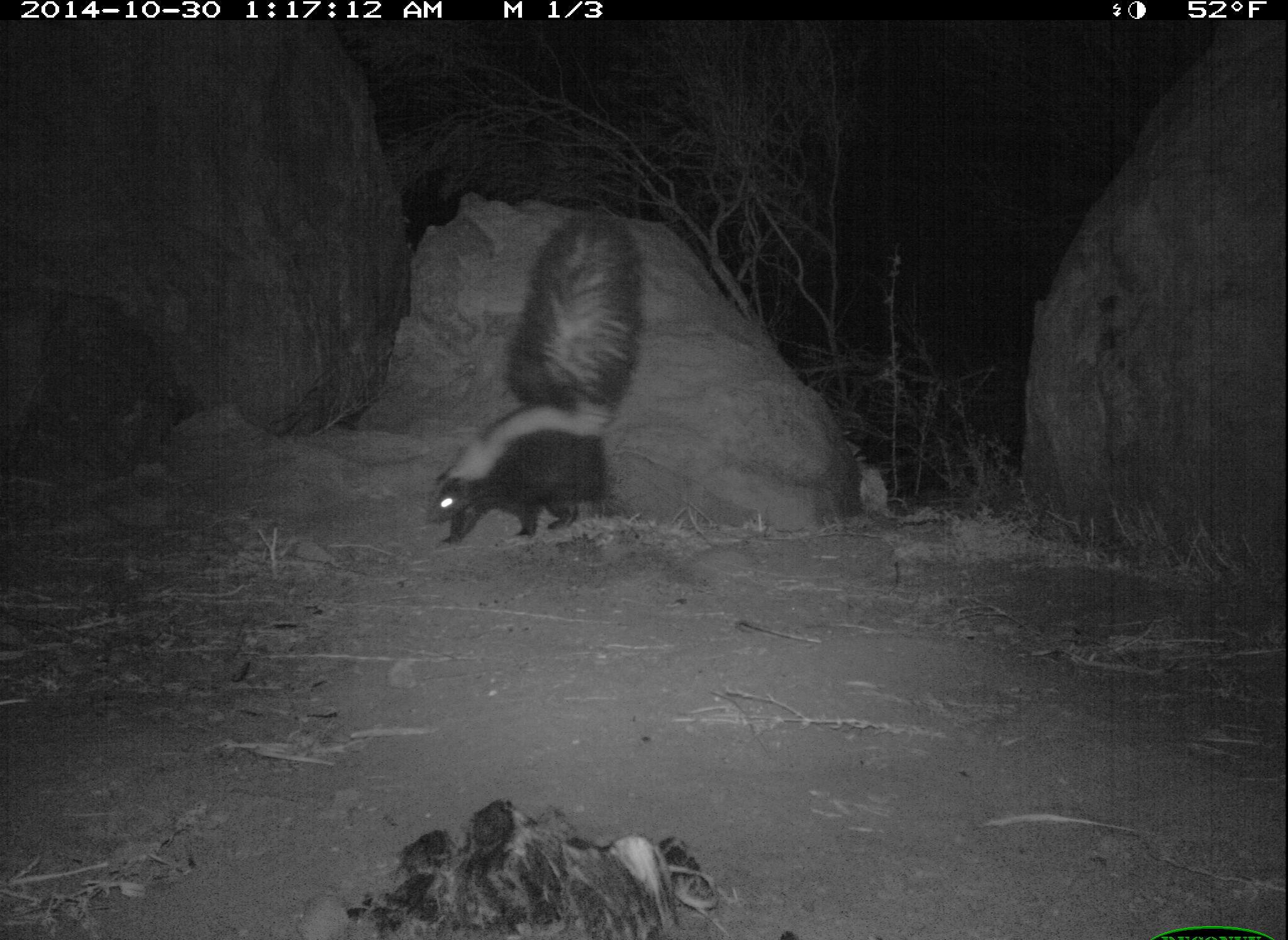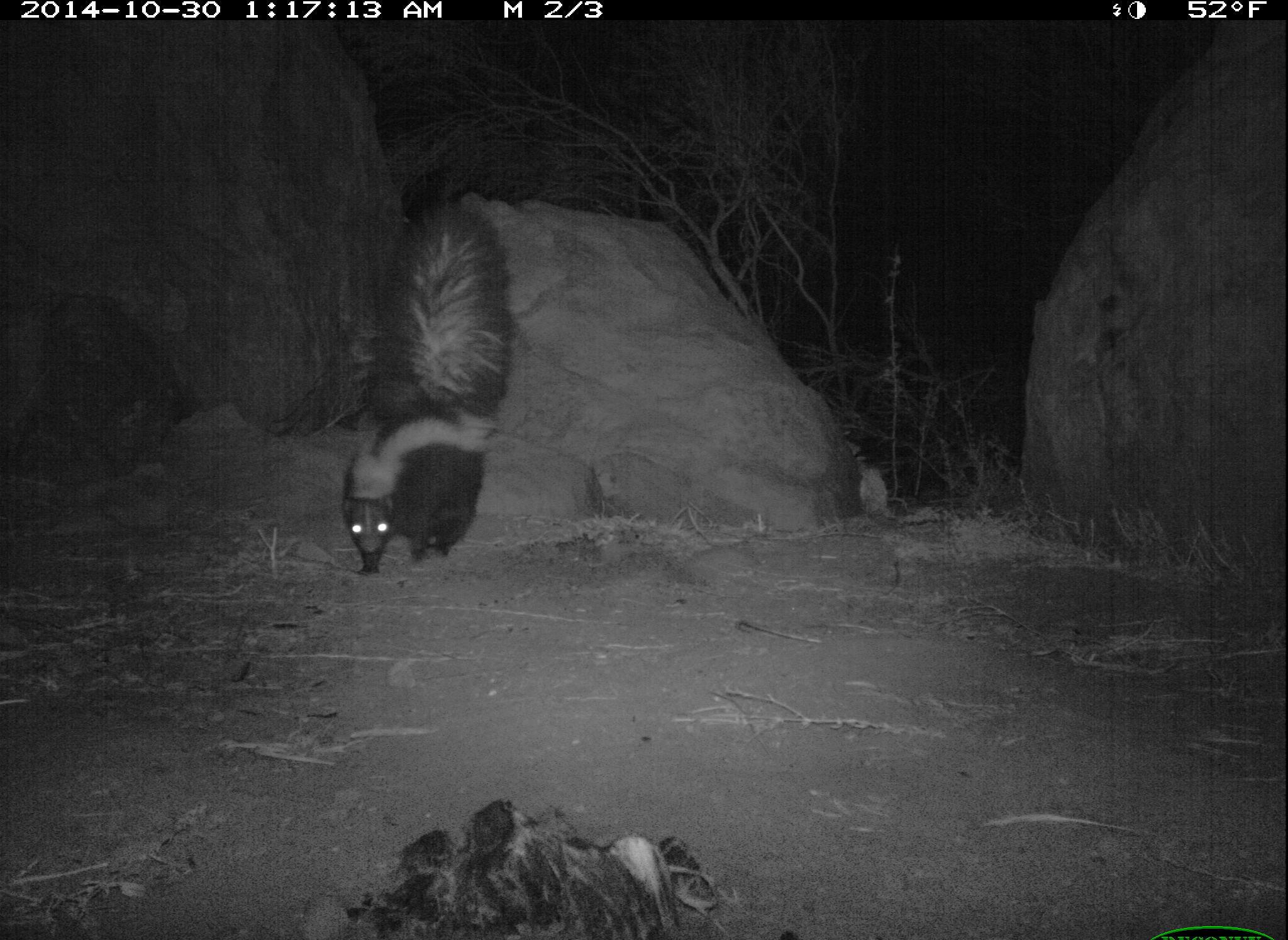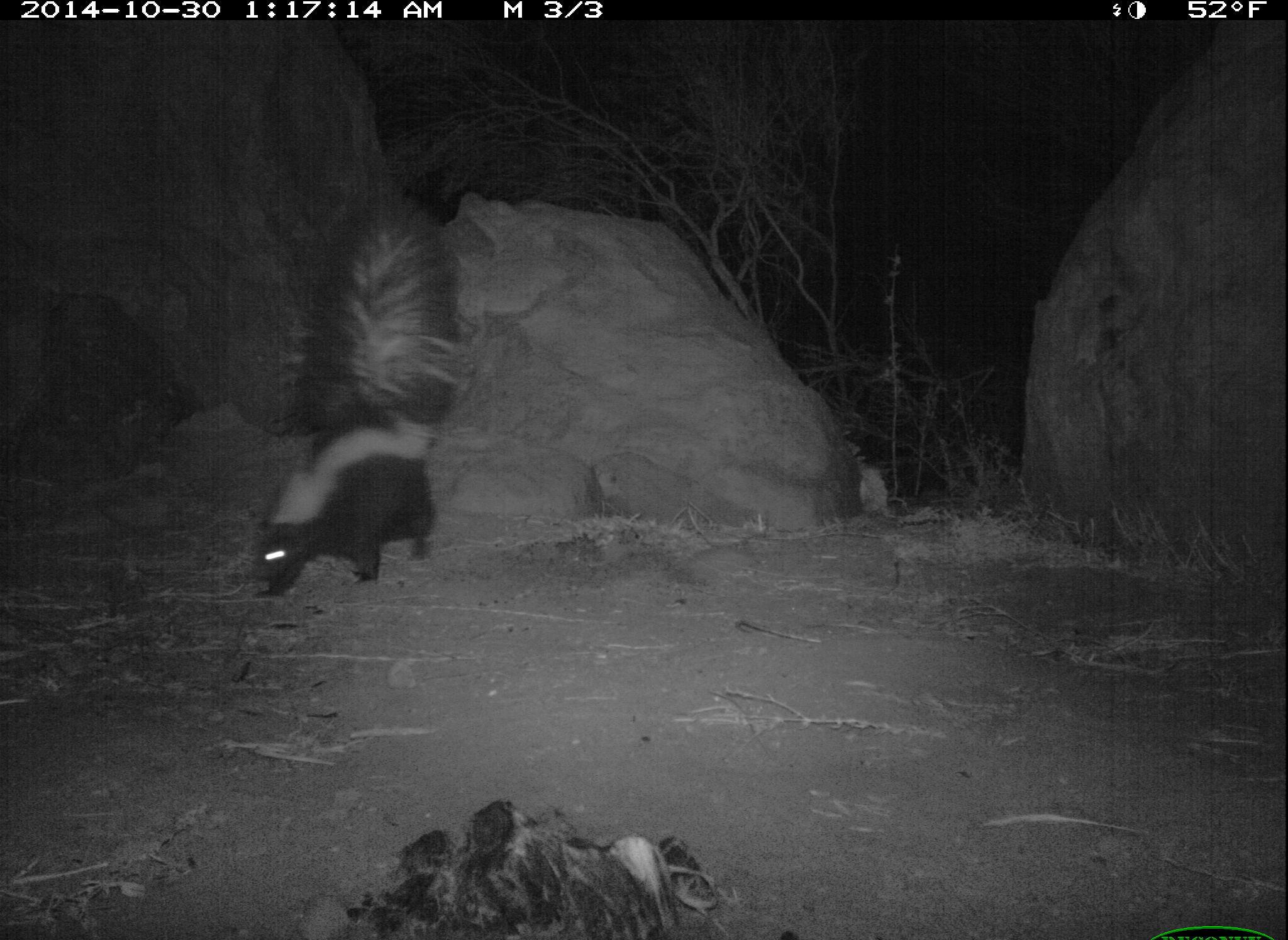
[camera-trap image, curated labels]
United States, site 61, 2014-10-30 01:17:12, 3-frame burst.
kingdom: Animalia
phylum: Chordata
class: Mammalia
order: Carnivora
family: Mephitidae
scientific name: Mephitidae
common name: skunk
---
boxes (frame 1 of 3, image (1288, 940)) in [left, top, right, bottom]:
skunk: [427, 200, 652, 562]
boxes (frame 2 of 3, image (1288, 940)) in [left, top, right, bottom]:
skunk: [335, 179, 536, 593]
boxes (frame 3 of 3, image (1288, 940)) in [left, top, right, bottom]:
skunk: [214, 375, 483, 627]